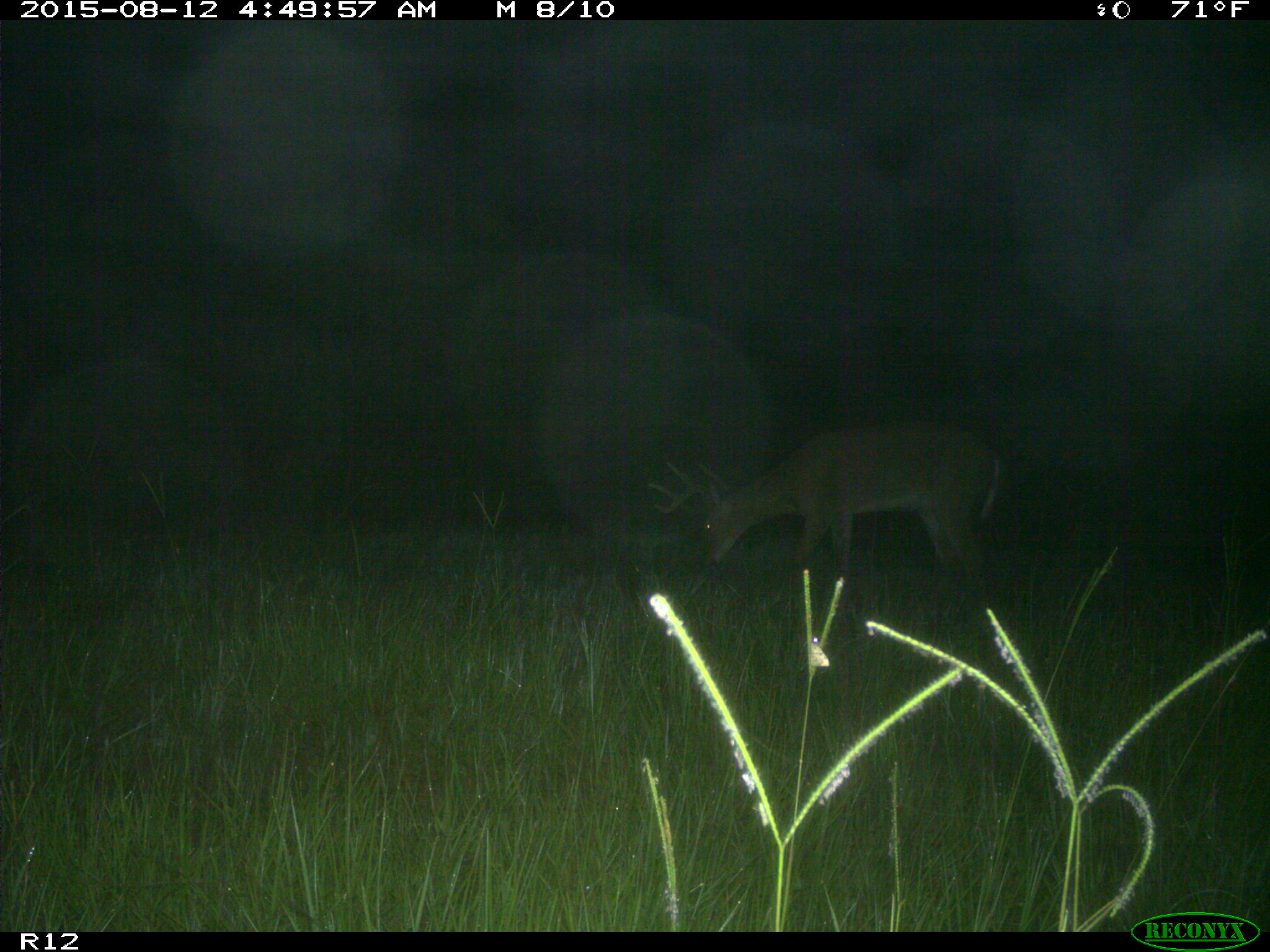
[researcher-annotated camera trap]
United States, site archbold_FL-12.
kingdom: Animalia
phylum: Chordata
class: Mammalia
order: Artiodactyla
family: Cervidae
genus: Odocoileus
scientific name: Odocoileus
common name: deer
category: unidentified deer